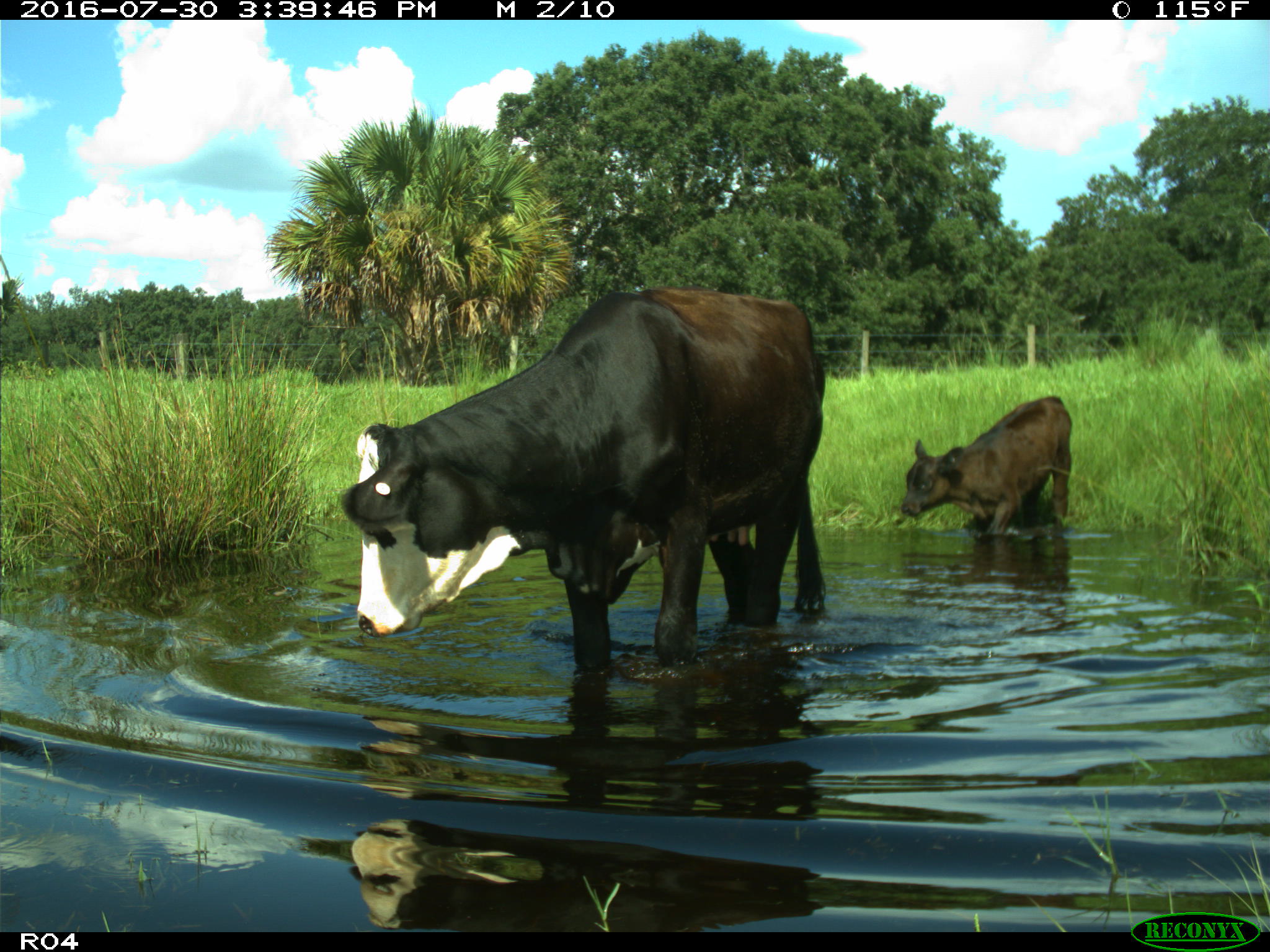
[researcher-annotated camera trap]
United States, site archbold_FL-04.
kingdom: Animalia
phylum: Chordata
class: Mammalia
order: Artiodactyla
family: Bovidae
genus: Bos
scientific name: Bos taurus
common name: domestic cow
Bos taurus (domestic cow).